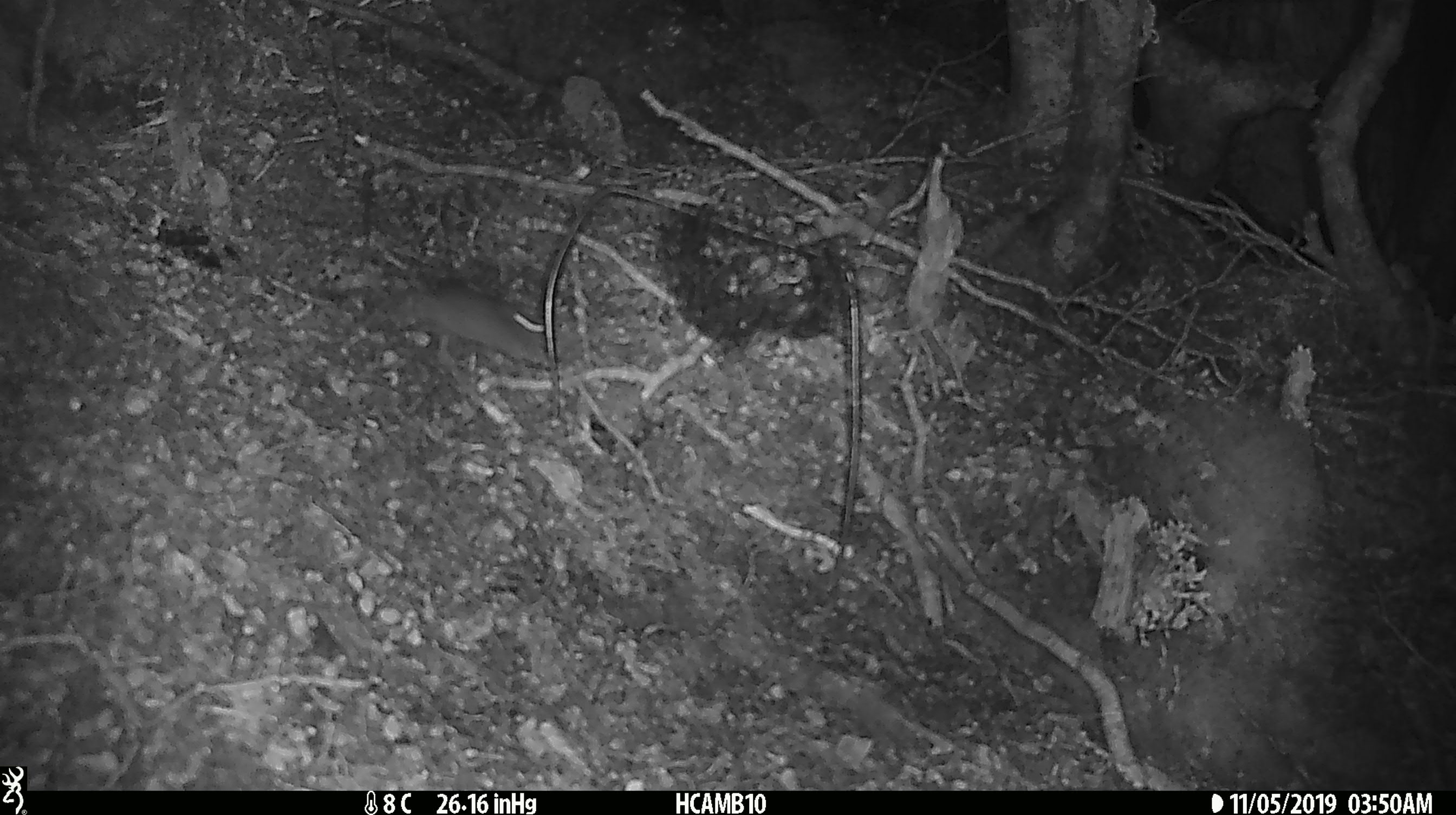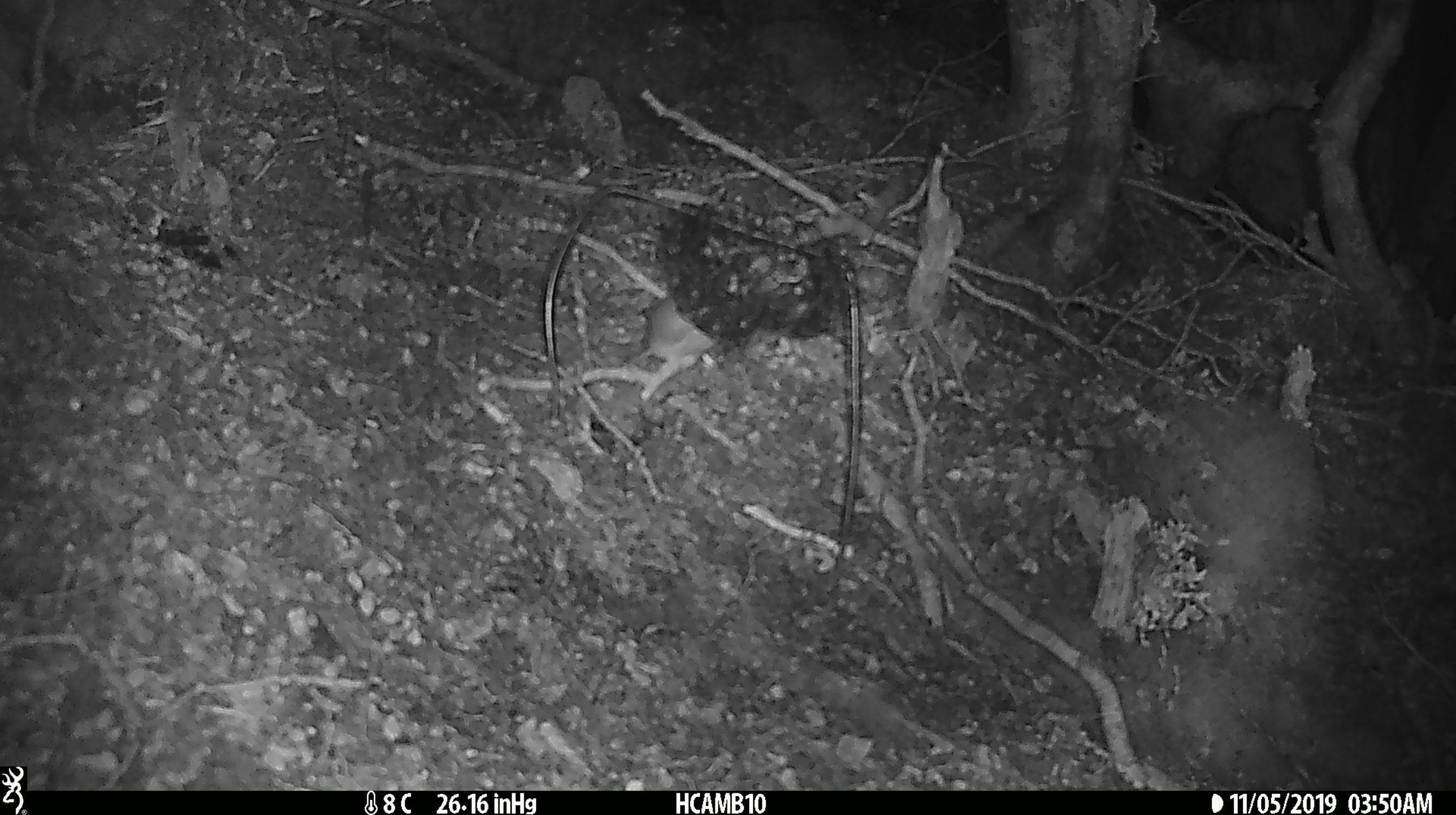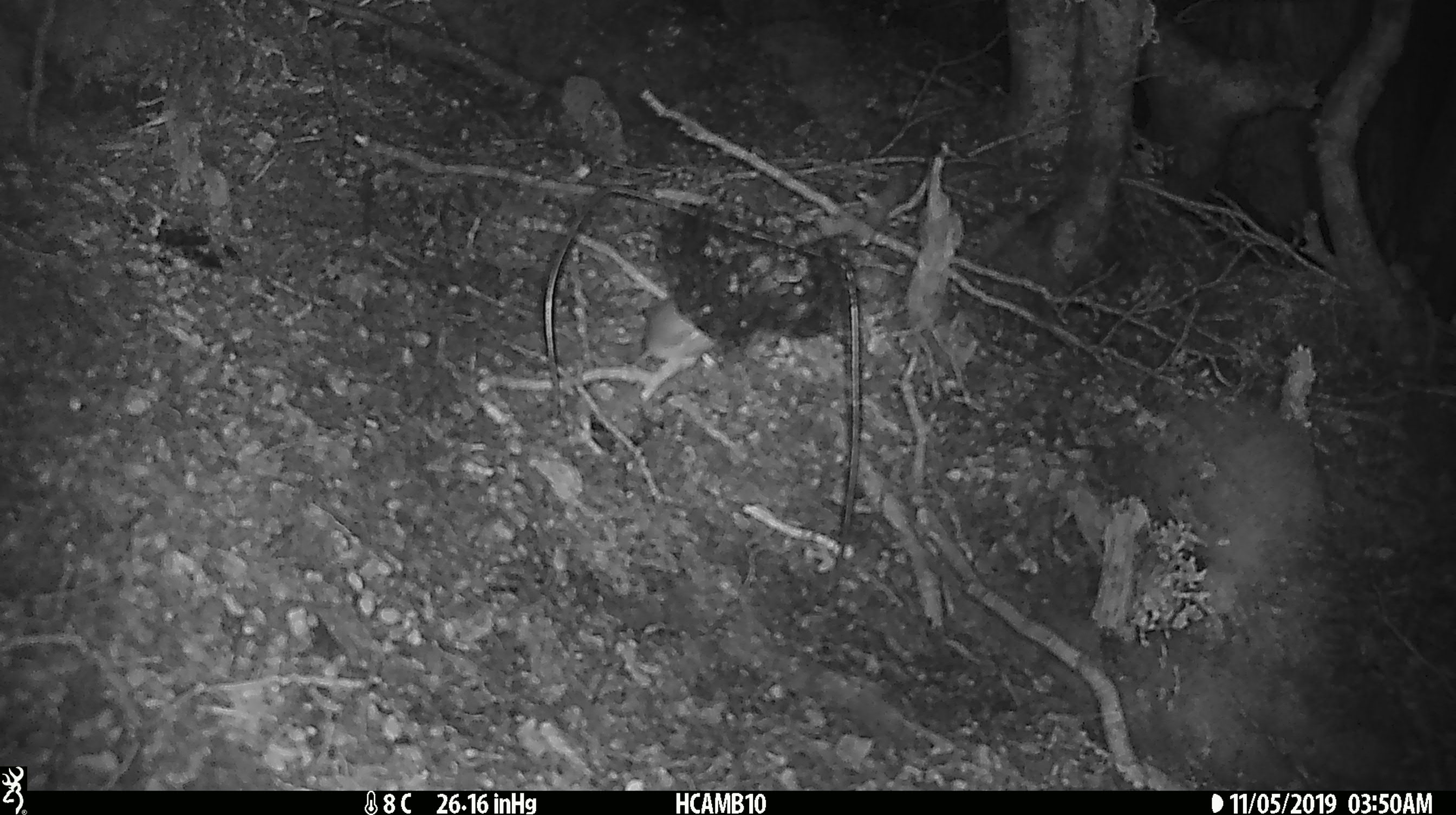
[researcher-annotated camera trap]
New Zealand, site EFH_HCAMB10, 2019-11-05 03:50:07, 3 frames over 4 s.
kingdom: Animalia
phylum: Chordata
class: Mammalia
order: Rodentia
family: Muridae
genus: Mus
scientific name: Mus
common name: mouse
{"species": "mouse (Mus)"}